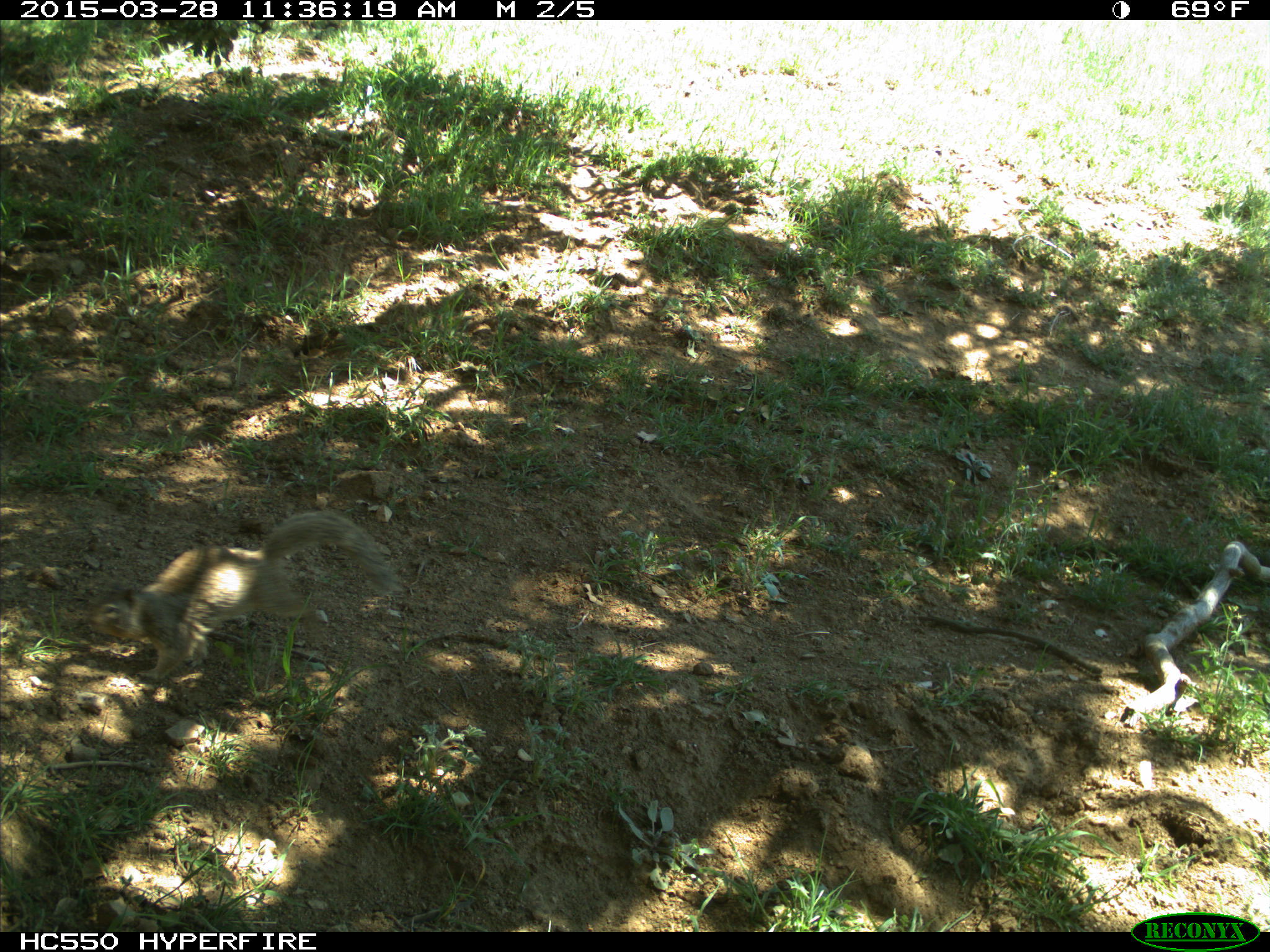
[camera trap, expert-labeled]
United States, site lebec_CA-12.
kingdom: Animalia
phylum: Chordata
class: Mammalia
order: Rodentia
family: Sciuridae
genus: Otospermophilus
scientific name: Otospermophilus beecheyi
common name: california ground squirrel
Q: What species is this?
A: Otospermophilus beecheyi (california ground squirrel).